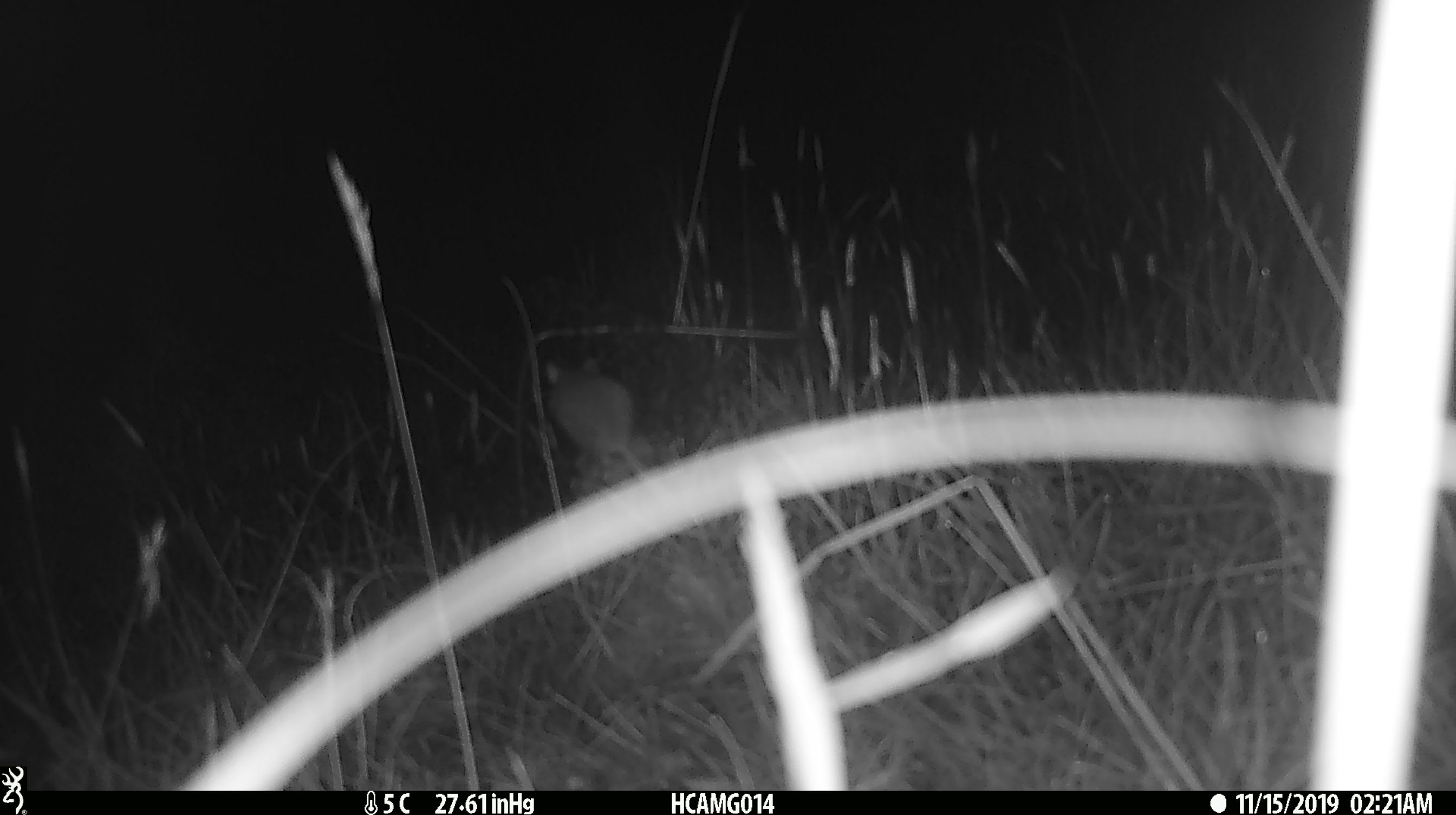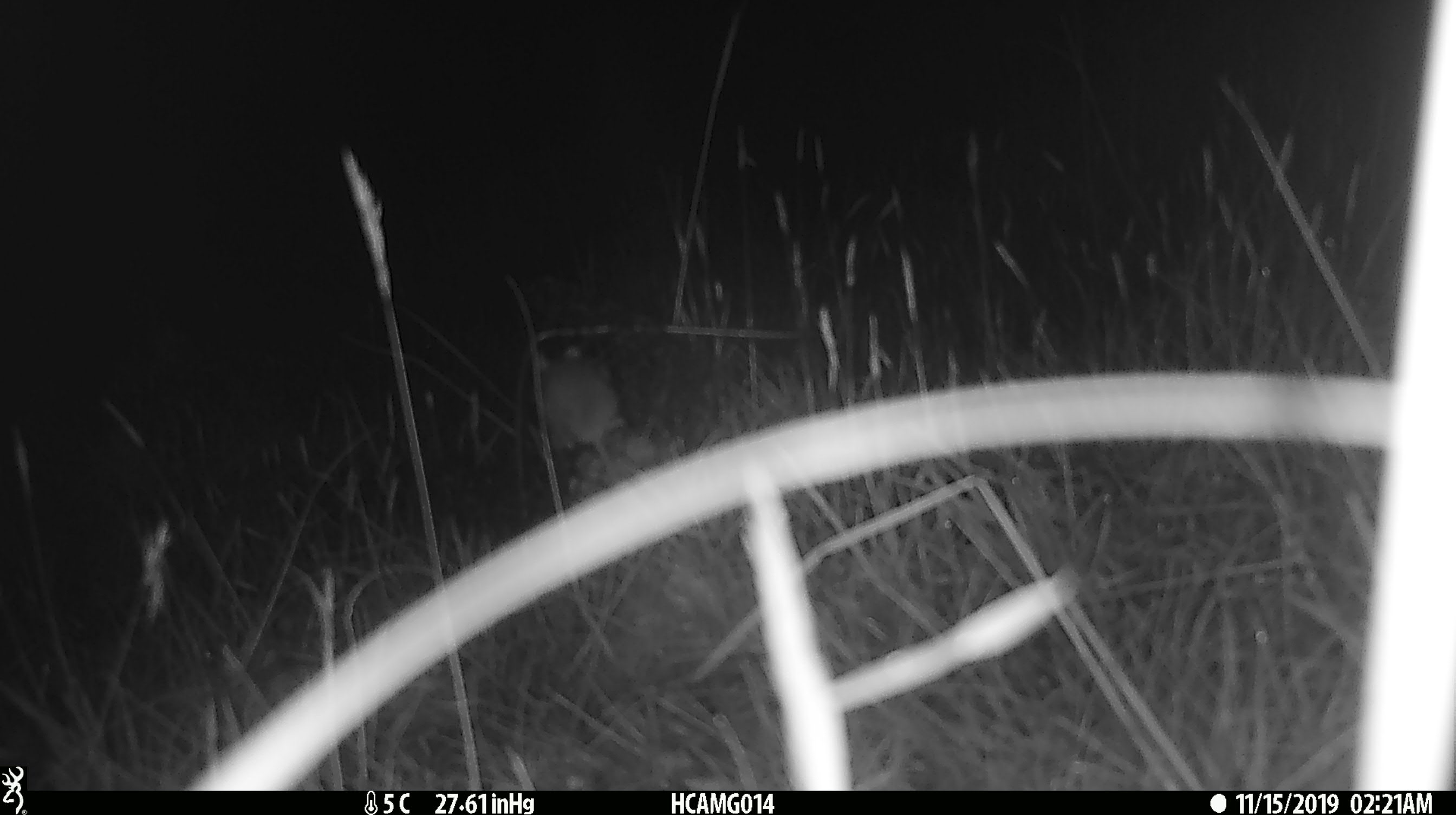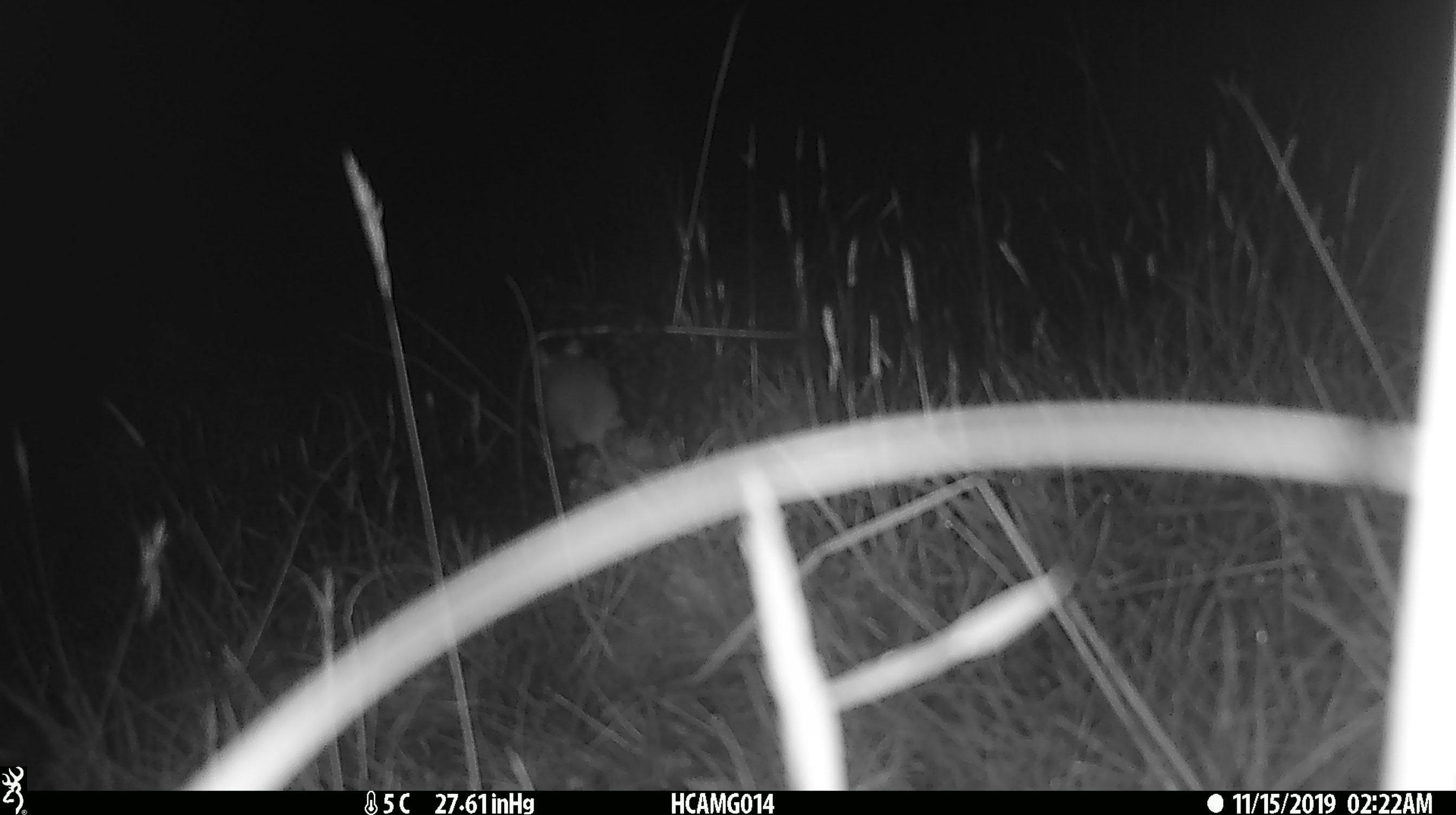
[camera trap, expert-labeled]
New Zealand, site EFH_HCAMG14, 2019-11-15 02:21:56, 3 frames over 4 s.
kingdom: Animalia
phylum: Chordata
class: Mammalia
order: Rodentia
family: Muridae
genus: Mus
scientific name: Mus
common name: mouse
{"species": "mouse (Mus)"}